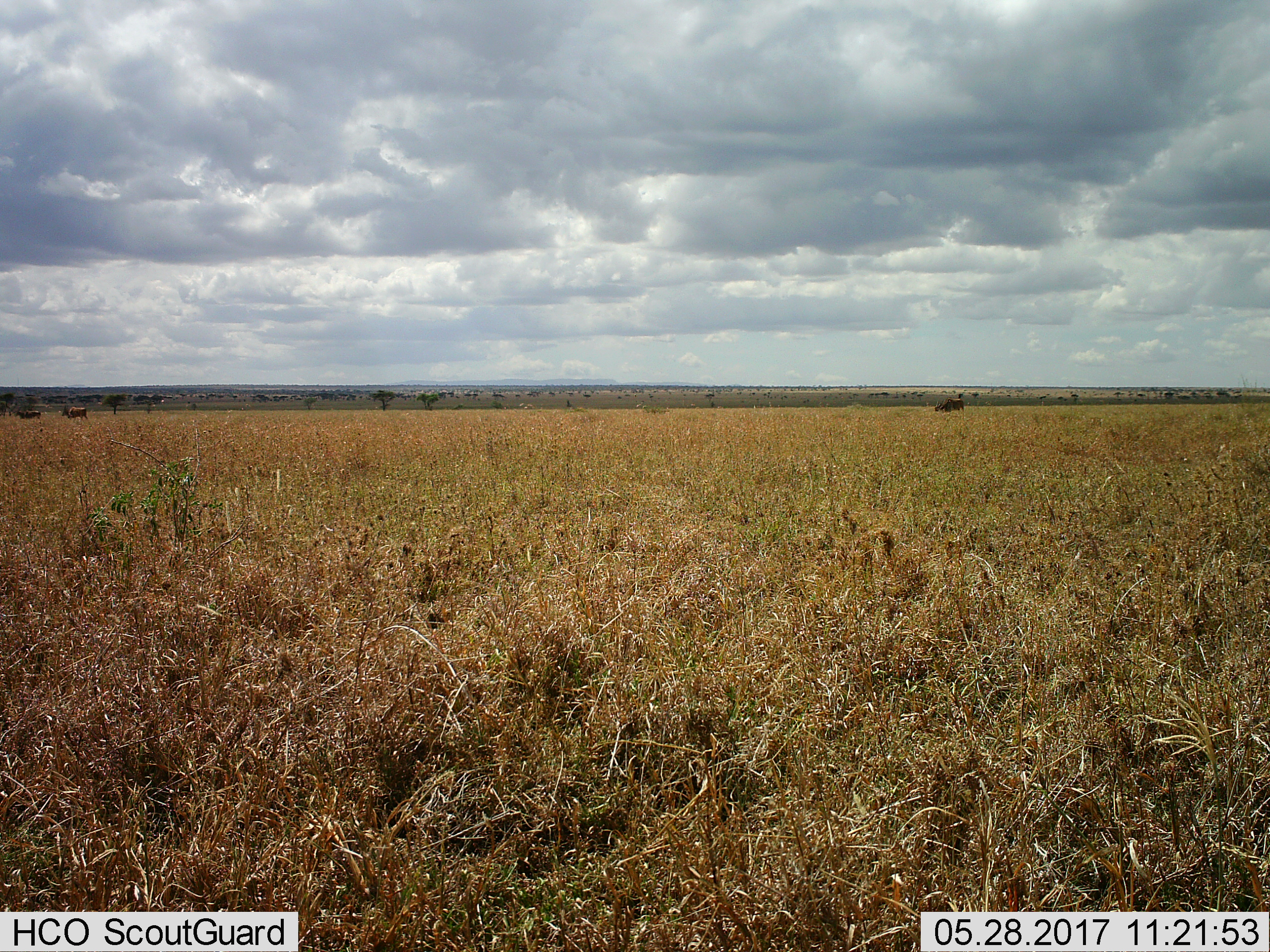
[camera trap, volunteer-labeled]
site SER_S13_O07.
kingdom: Animalia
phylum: Chordata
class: Mammalia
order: Artiodactyla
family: Bovidae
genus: Connochaetes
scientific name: Connochaetes taurinus taurinus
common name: blue wildebeest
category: wildebeestblue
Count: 3.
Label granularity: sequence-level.